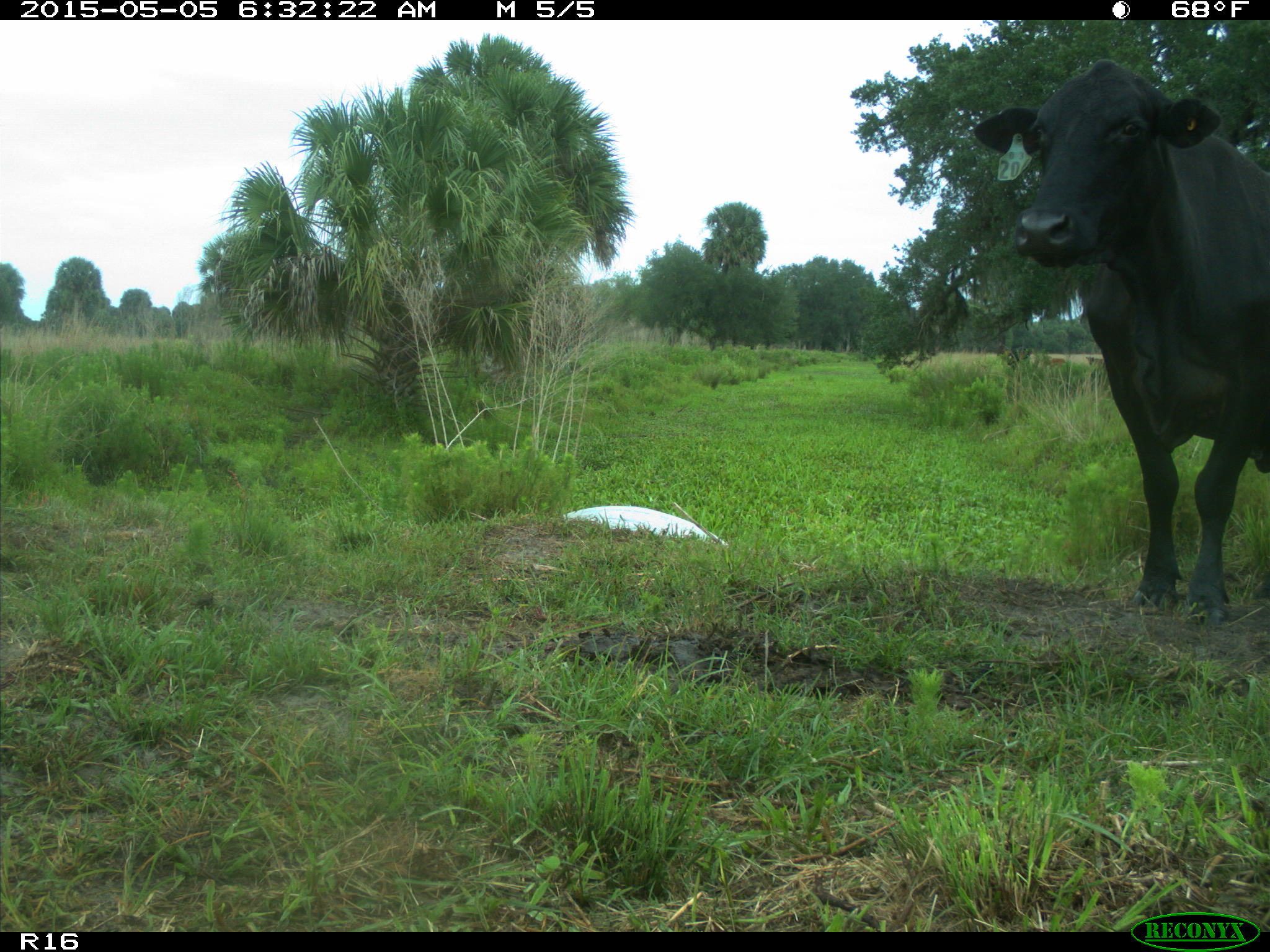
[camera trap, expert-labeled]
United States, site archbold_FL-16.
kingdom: Animalia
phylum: Chordata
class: Mammalia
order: Artiodactyla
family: Bovidae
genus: Bos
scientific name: Bos taurus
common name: domestic cow